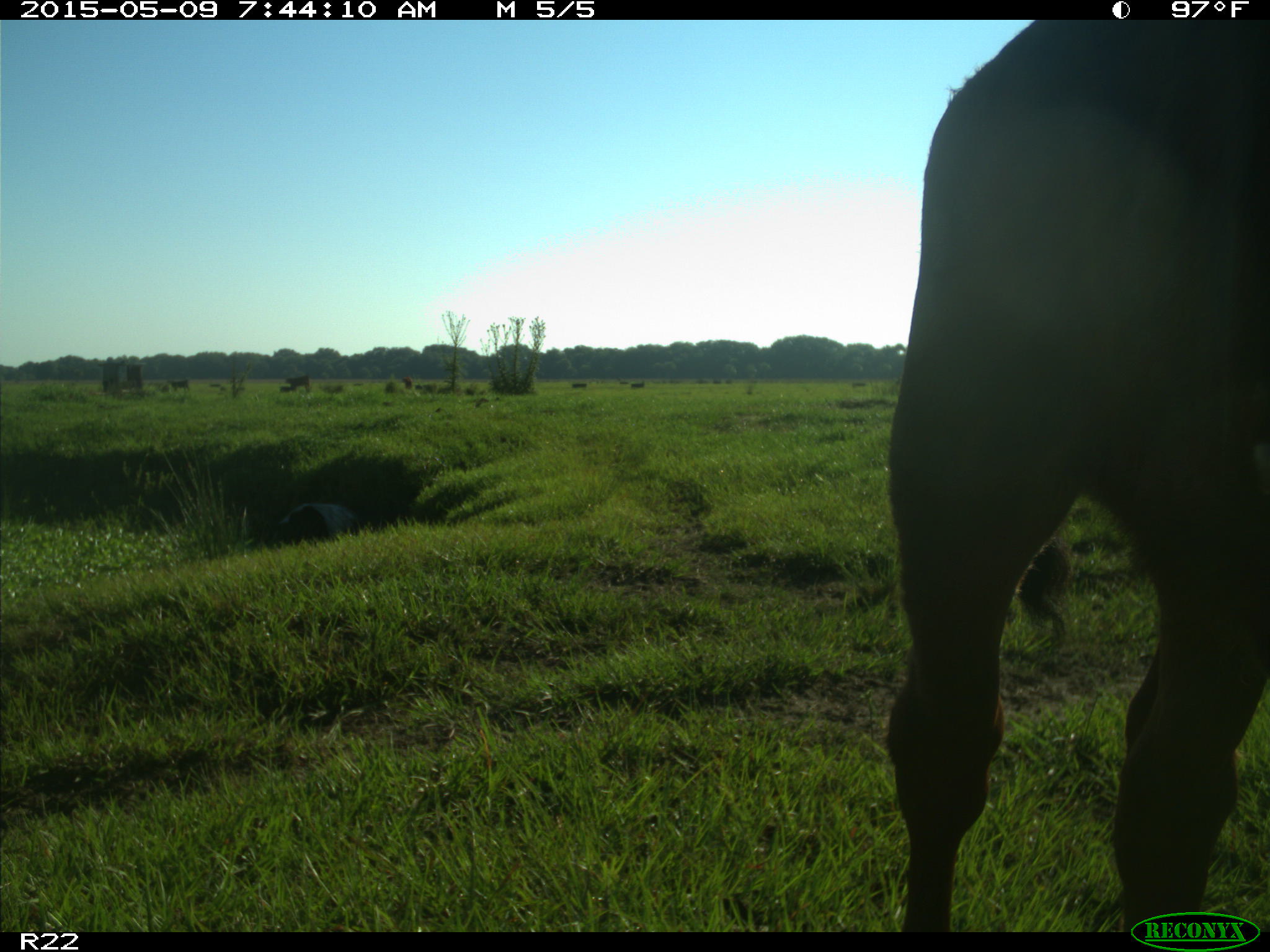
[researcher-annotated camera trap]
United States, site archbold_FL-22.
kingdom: Animalia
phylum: Chordata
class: Mammalia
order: Artiodactyla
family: Bovidae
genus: Bos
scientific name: Bos taurus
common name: domestic cow